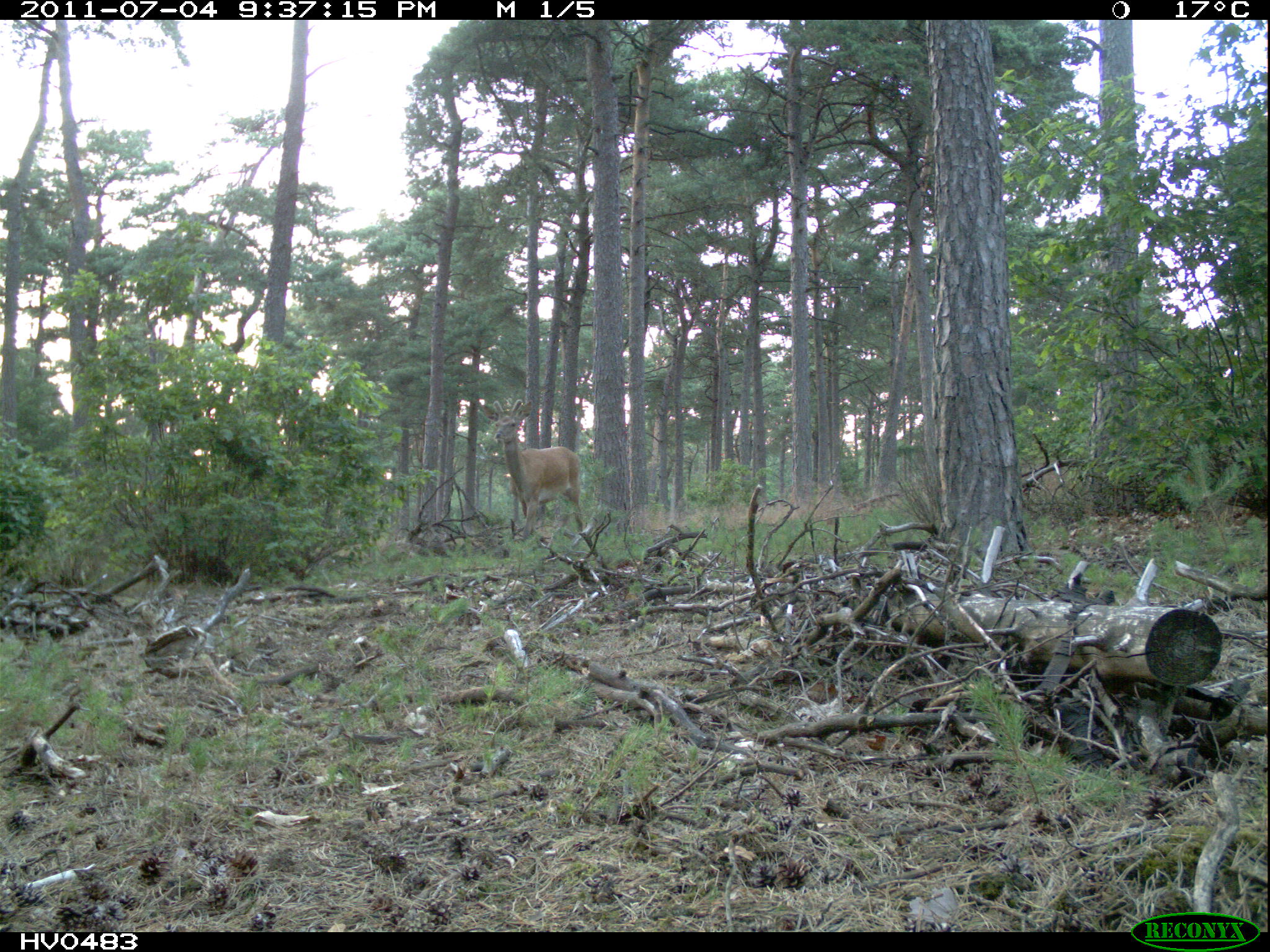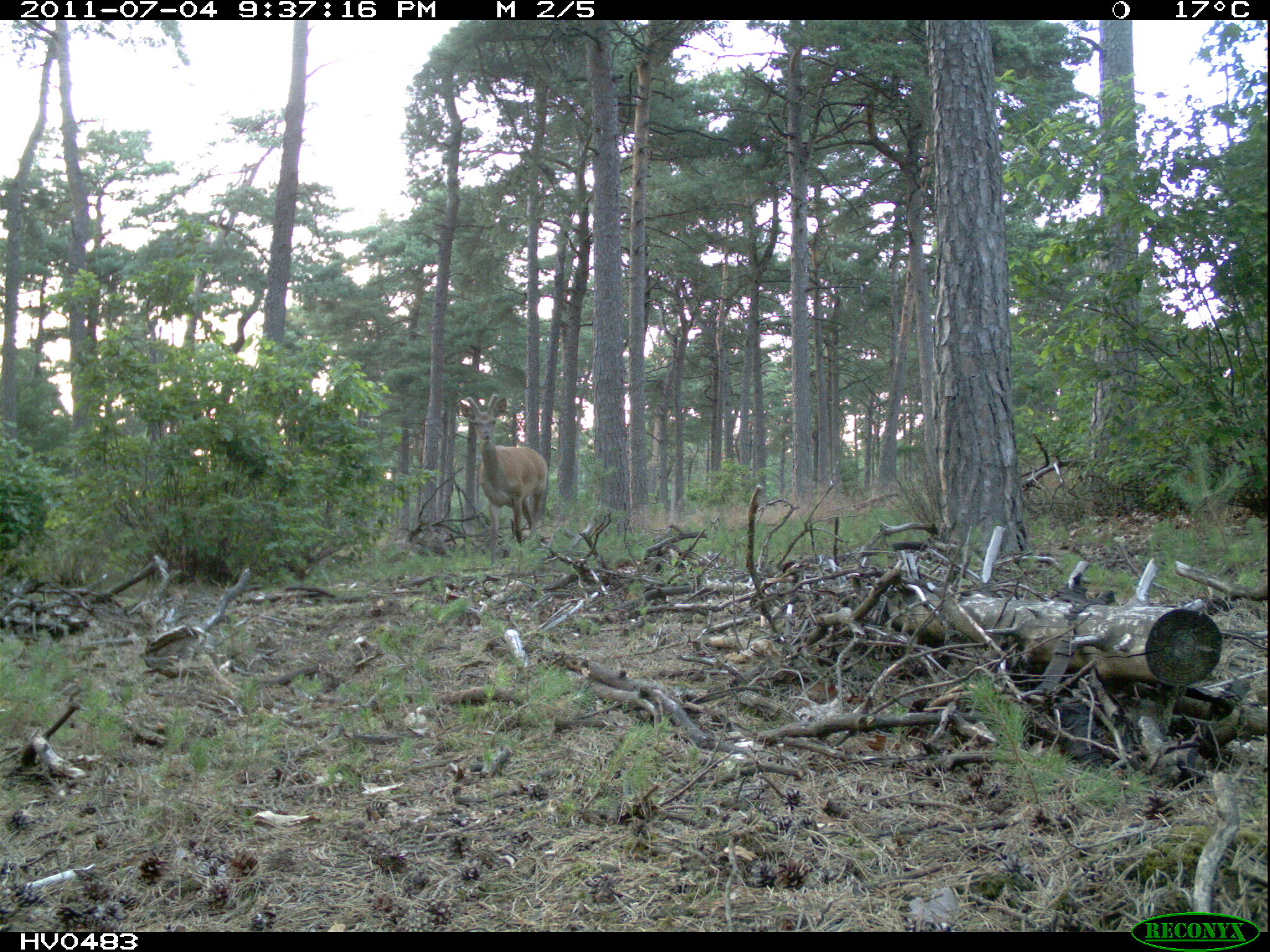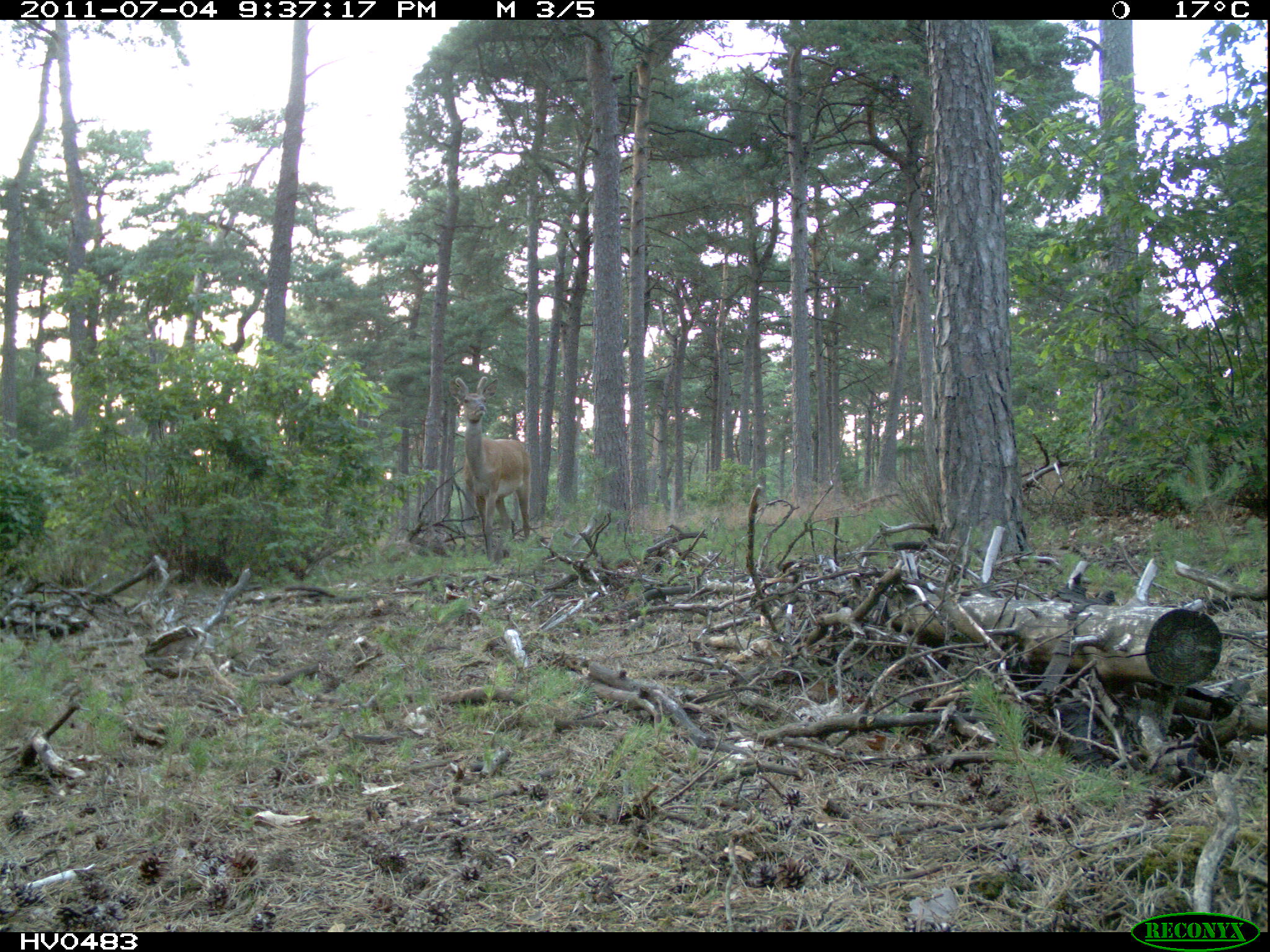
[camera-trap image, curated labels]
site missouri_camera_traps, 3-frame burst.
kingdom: Animalia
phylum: Chordata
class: Mammalia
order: Artiodactyla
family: Cervidae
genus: Cervus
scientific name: Cervus elaphus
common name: red deer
Red deer (Cervus elaphus). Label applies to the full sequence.